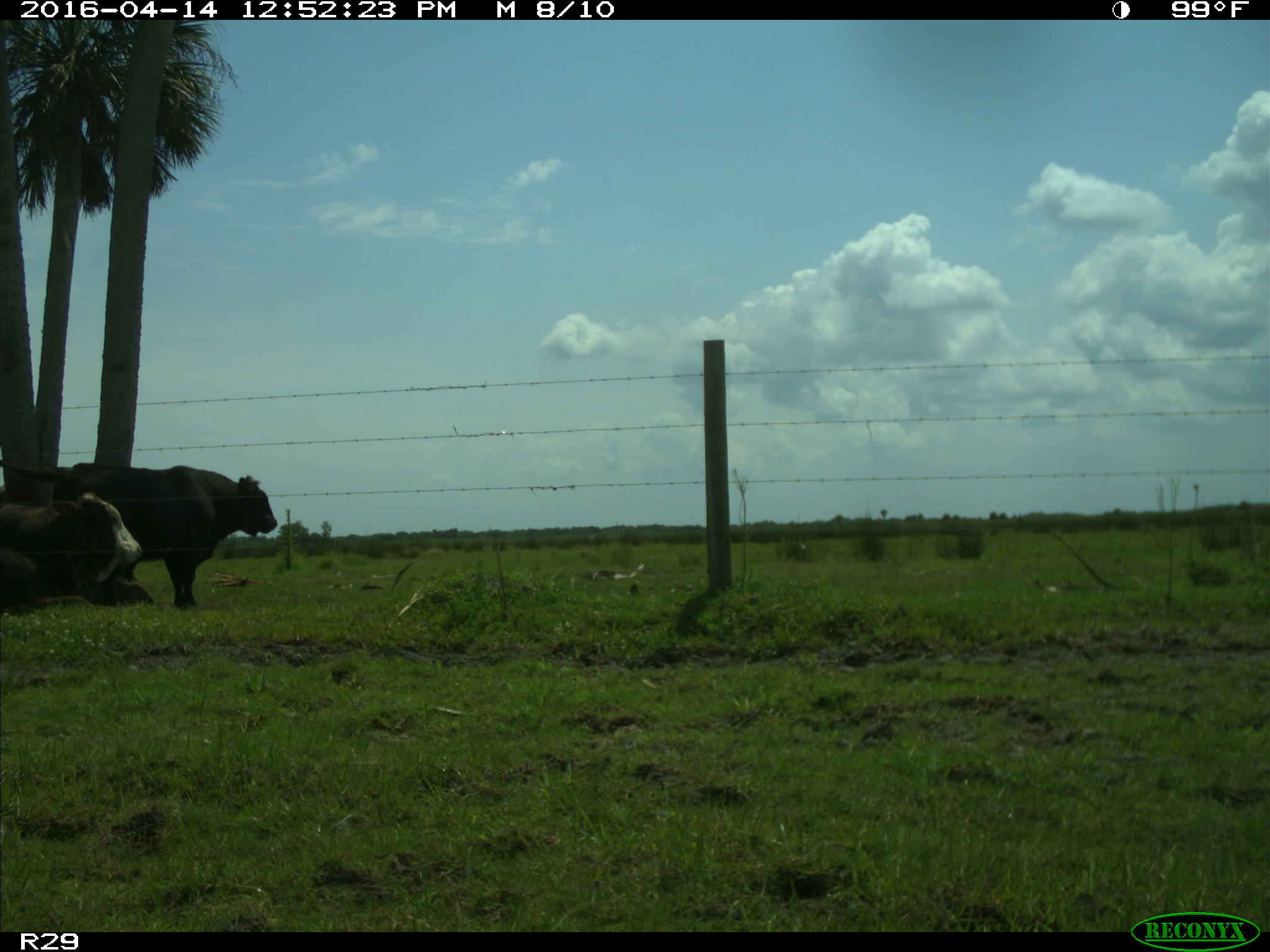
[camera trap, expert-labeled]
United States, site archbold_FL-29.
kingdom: Animalia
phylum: Chordata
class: Mammalia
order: Artiodactyla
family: Bovidae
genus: Bos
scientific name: Bos taurus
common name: domestic cow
Bos taurus (domestic cow).